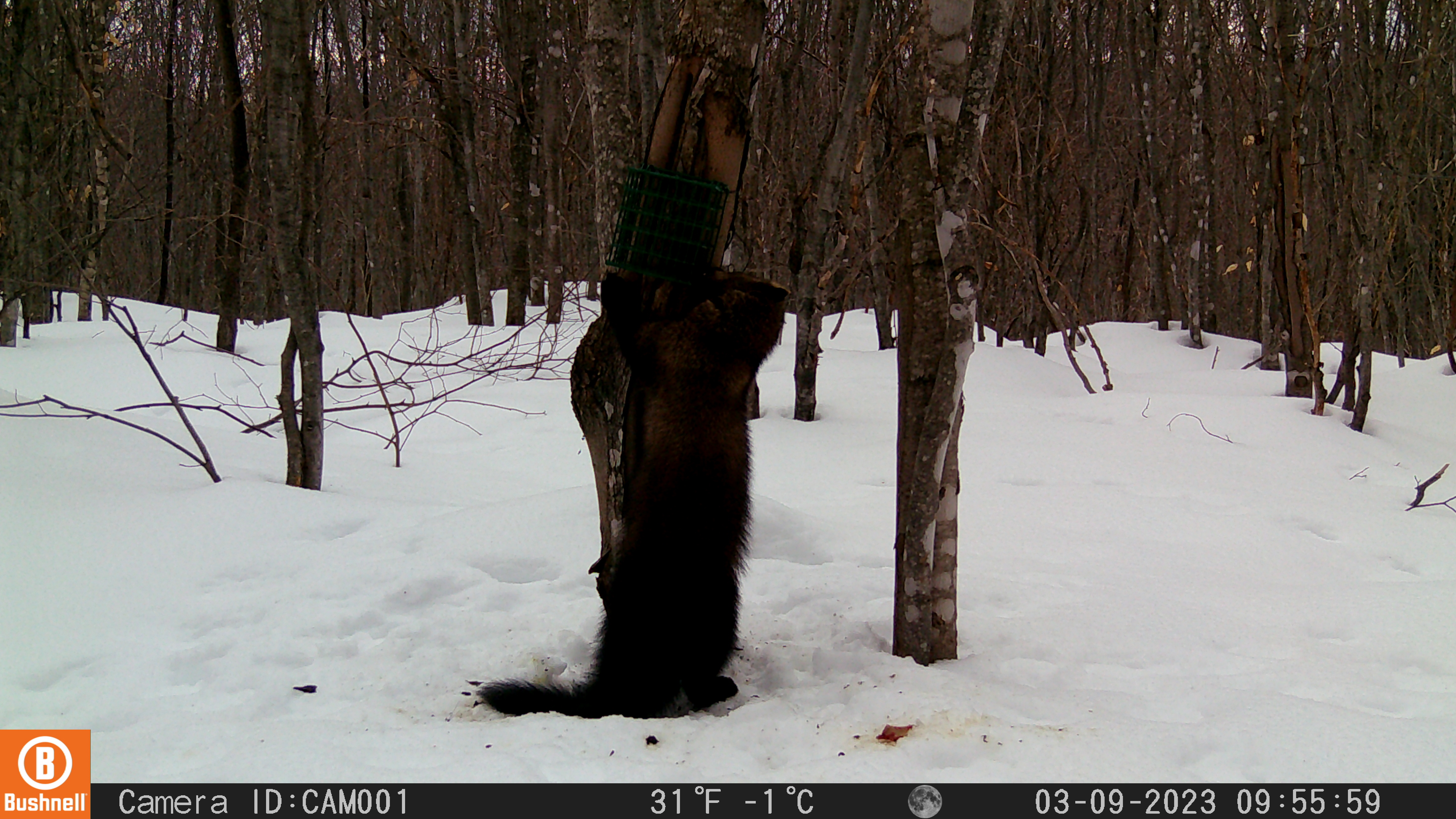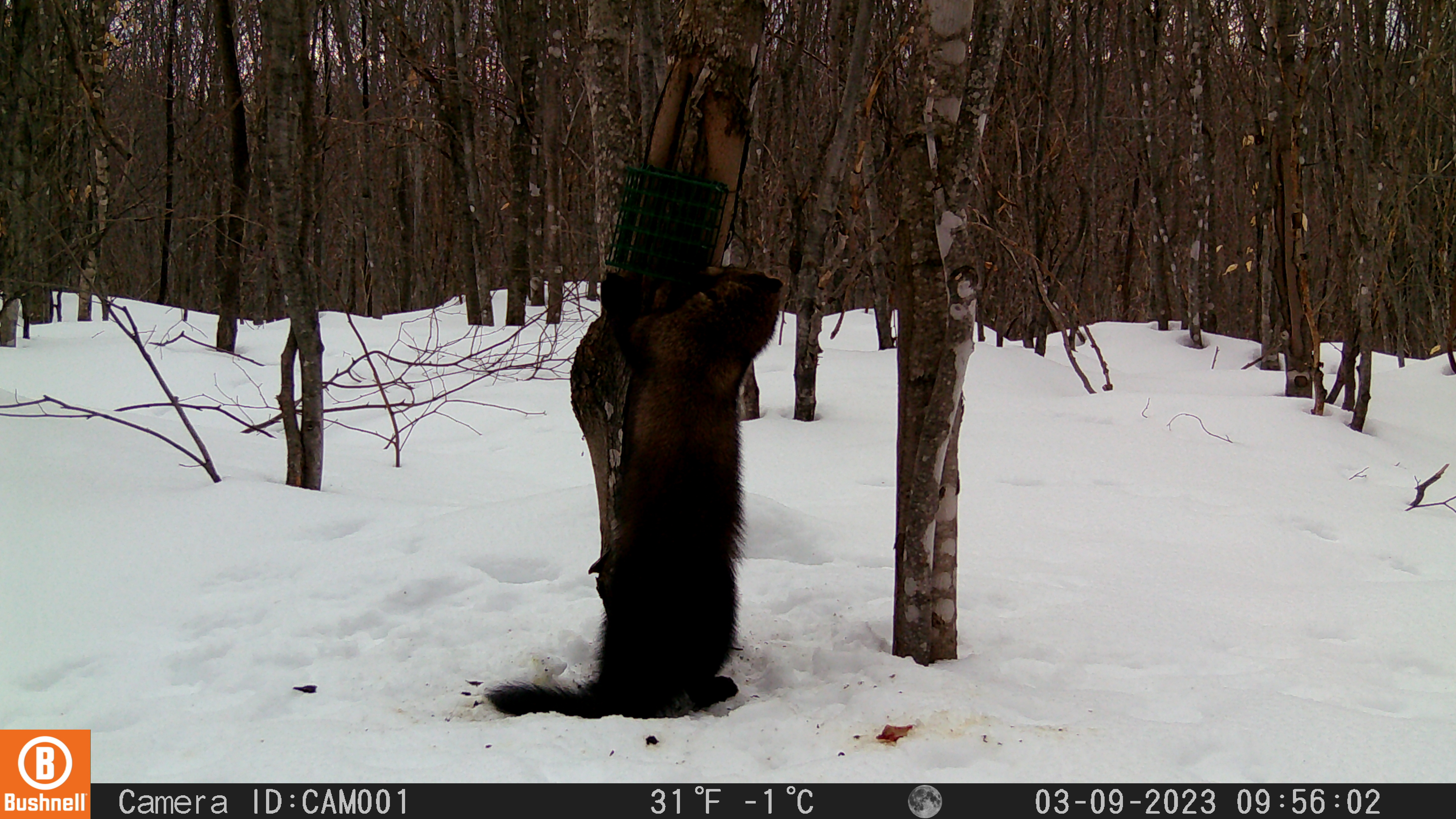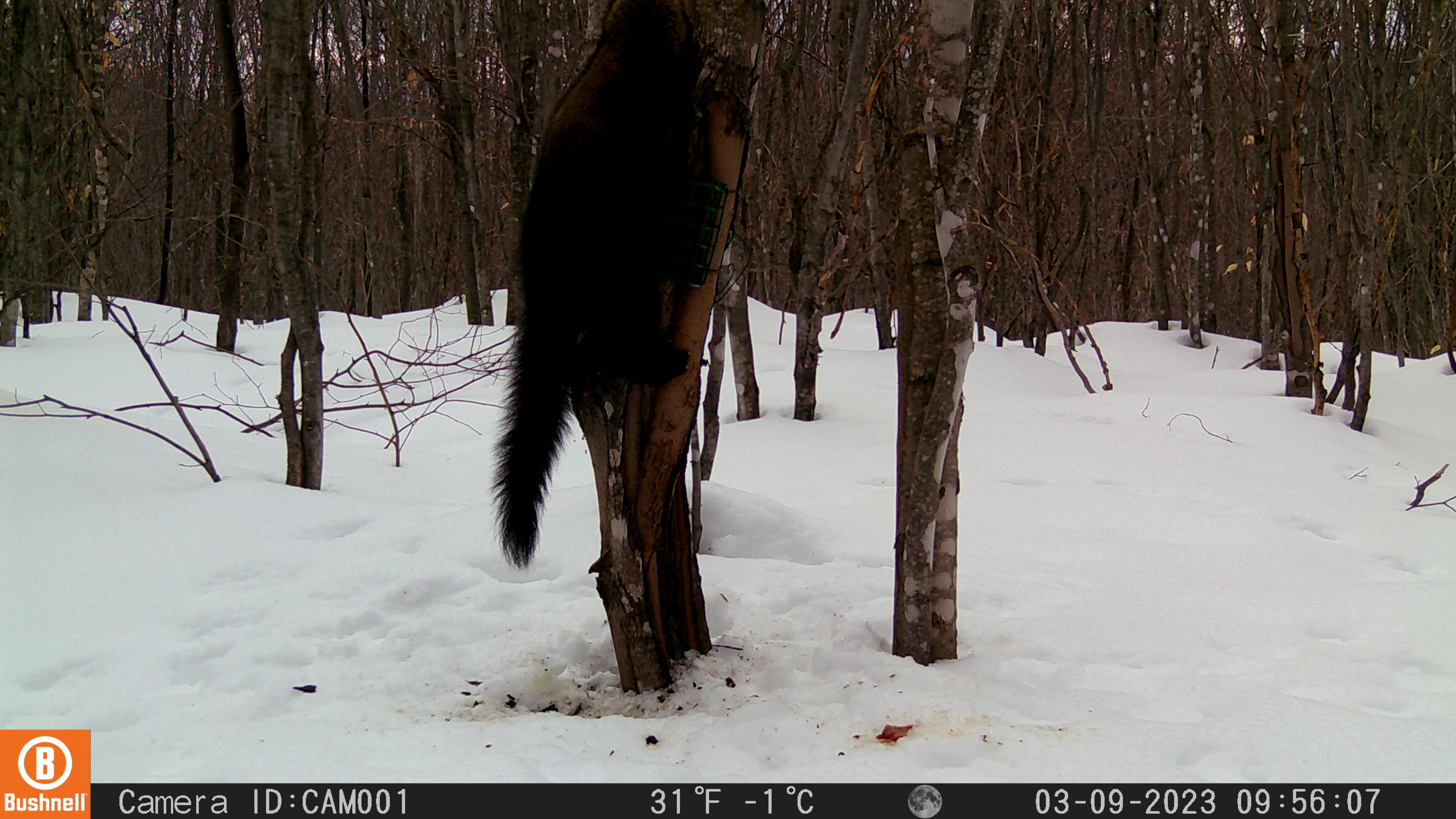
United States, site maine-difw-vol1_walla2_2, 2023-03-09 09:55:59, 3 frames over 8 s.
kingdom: Animalia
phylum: Chordata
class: Mammalia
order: Carnivora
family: Mustelidae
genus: Pekania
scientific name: Pekania pennanti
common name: fisher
Fisher (Pekania pennanti).